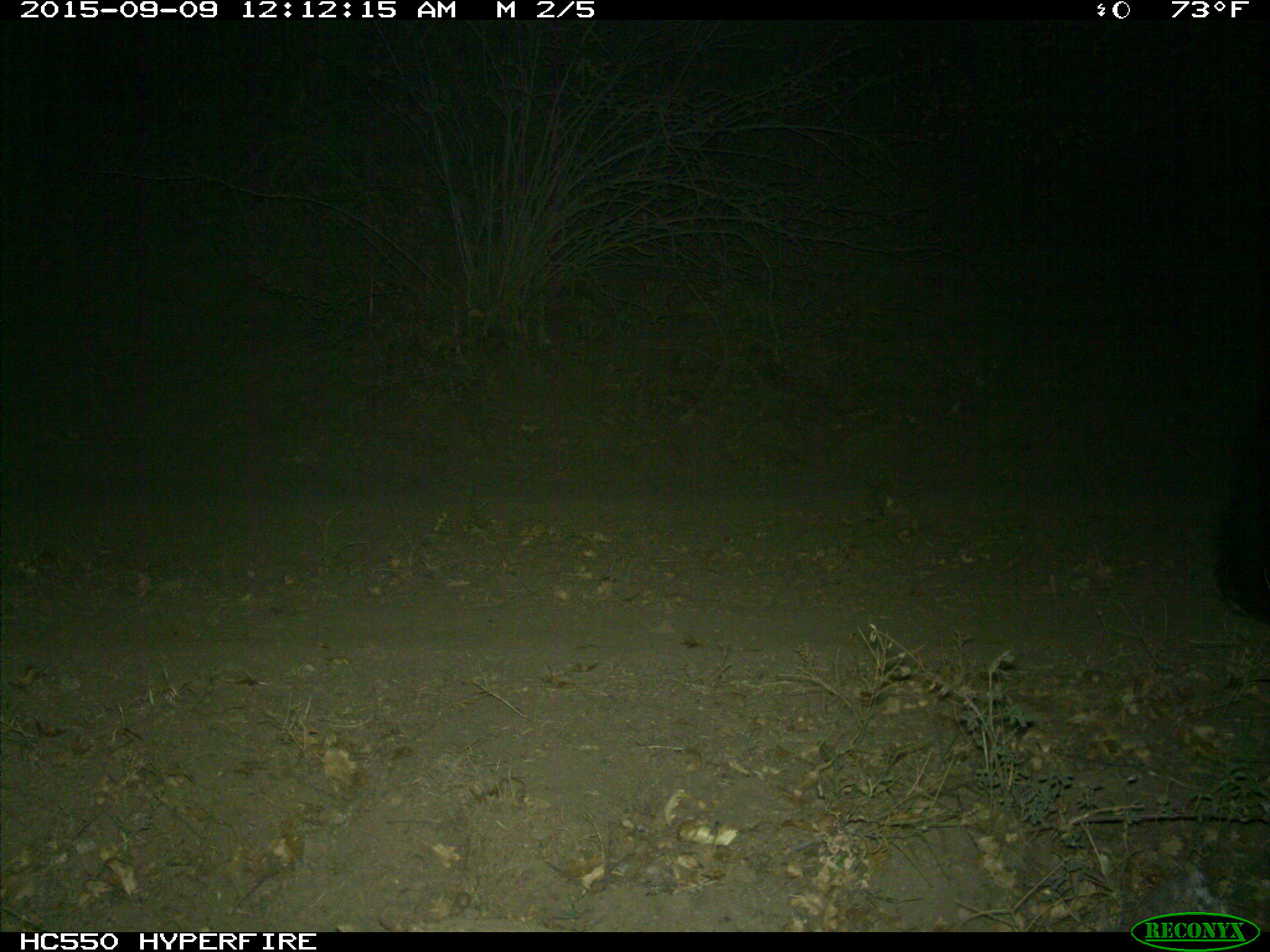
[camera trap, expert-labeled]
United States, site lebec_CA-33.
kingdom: Animalia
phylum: Chordata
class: Mammalia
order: Carnivora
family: Ursidae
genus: Ursus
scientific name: Ursus americanus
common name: american black bear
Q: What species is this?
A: Ursus americanus (american black bear).